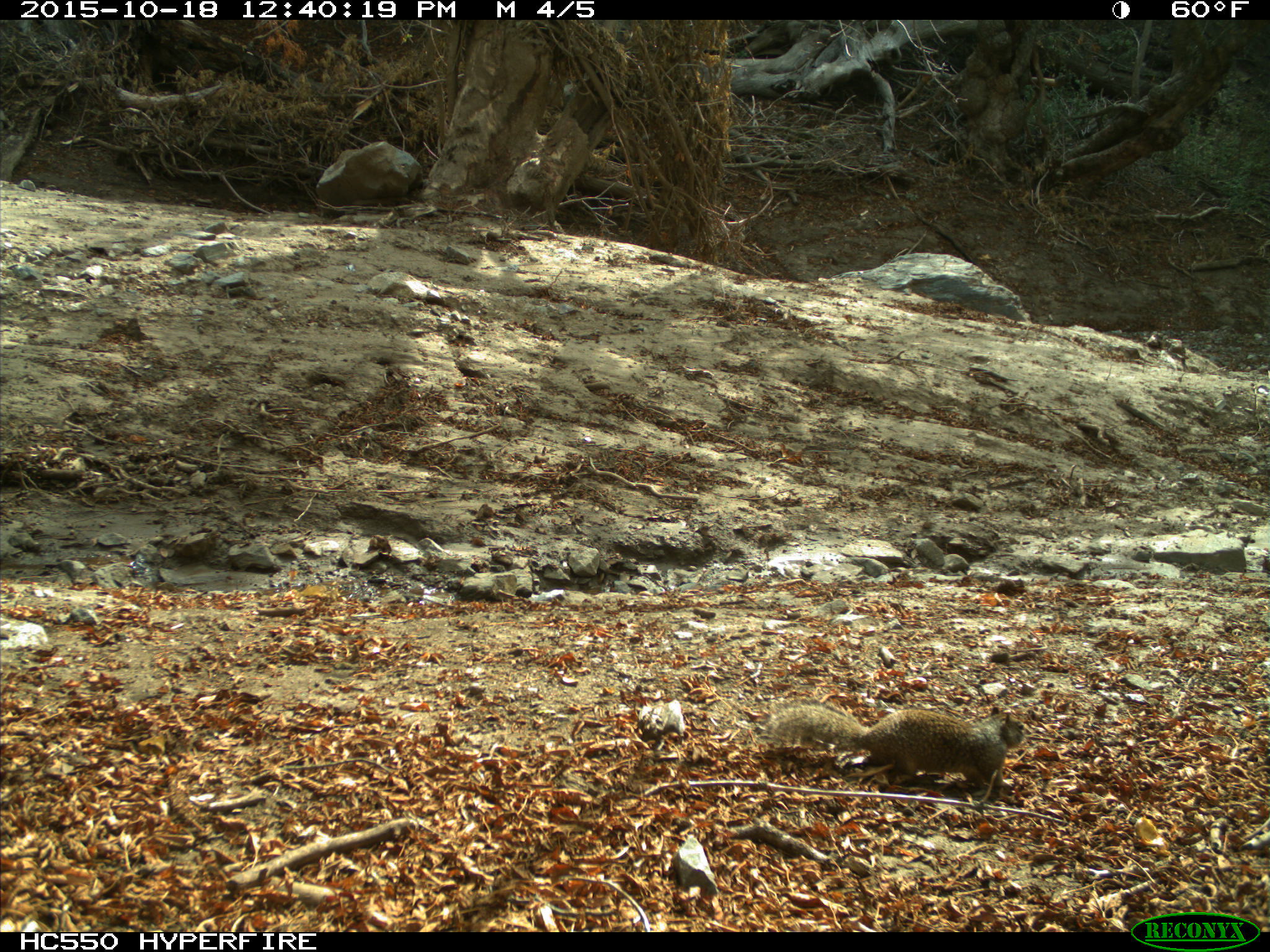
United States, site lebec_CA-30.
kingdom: Animalia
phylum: Chordata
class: Mammalia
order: Rodentia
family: Sciuridae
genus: Otospermophilus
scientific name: Otospermophilus beecheyi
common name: california ground squirrel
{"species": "Otospermophilus beecheyi (california ground squirrel)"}